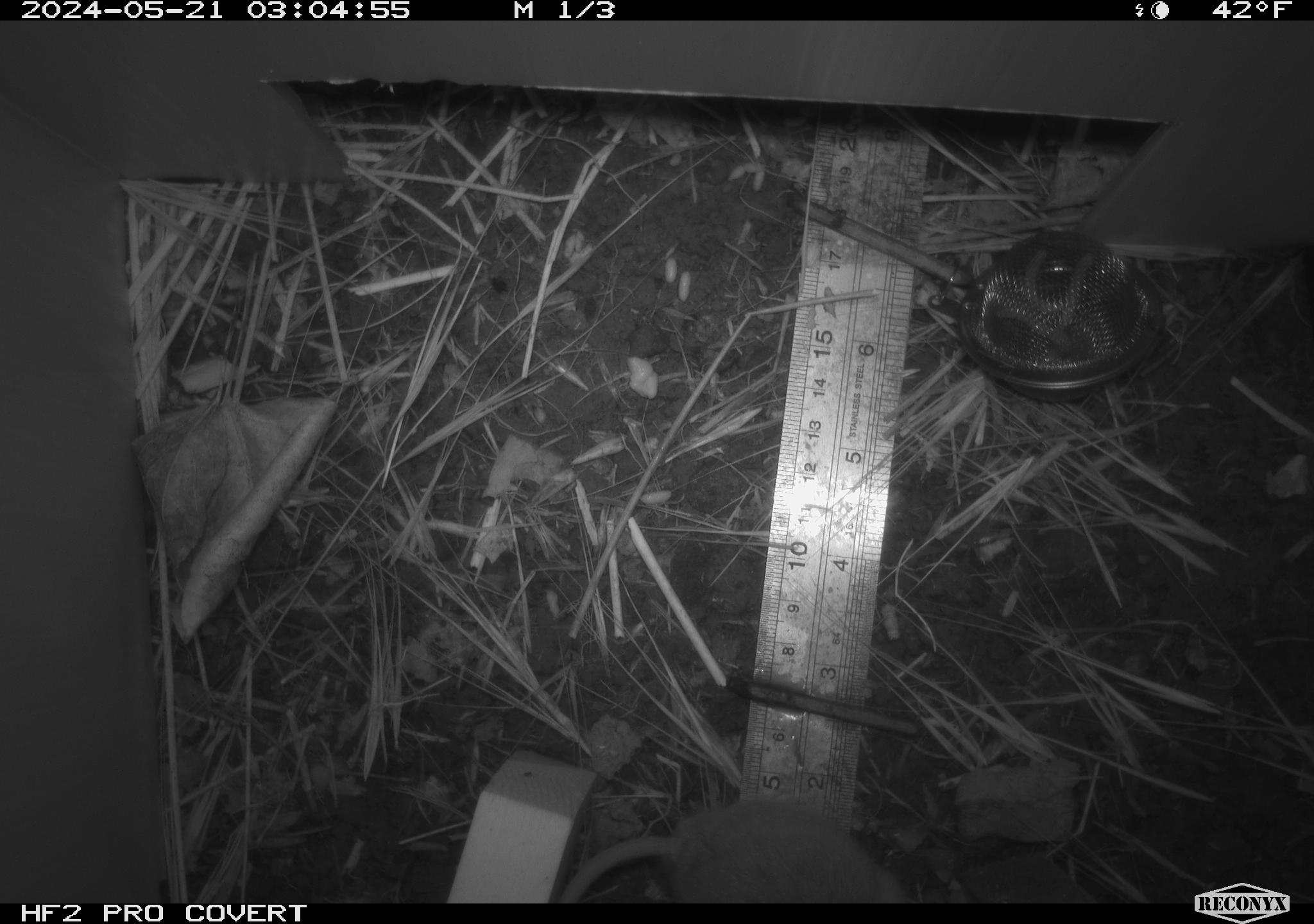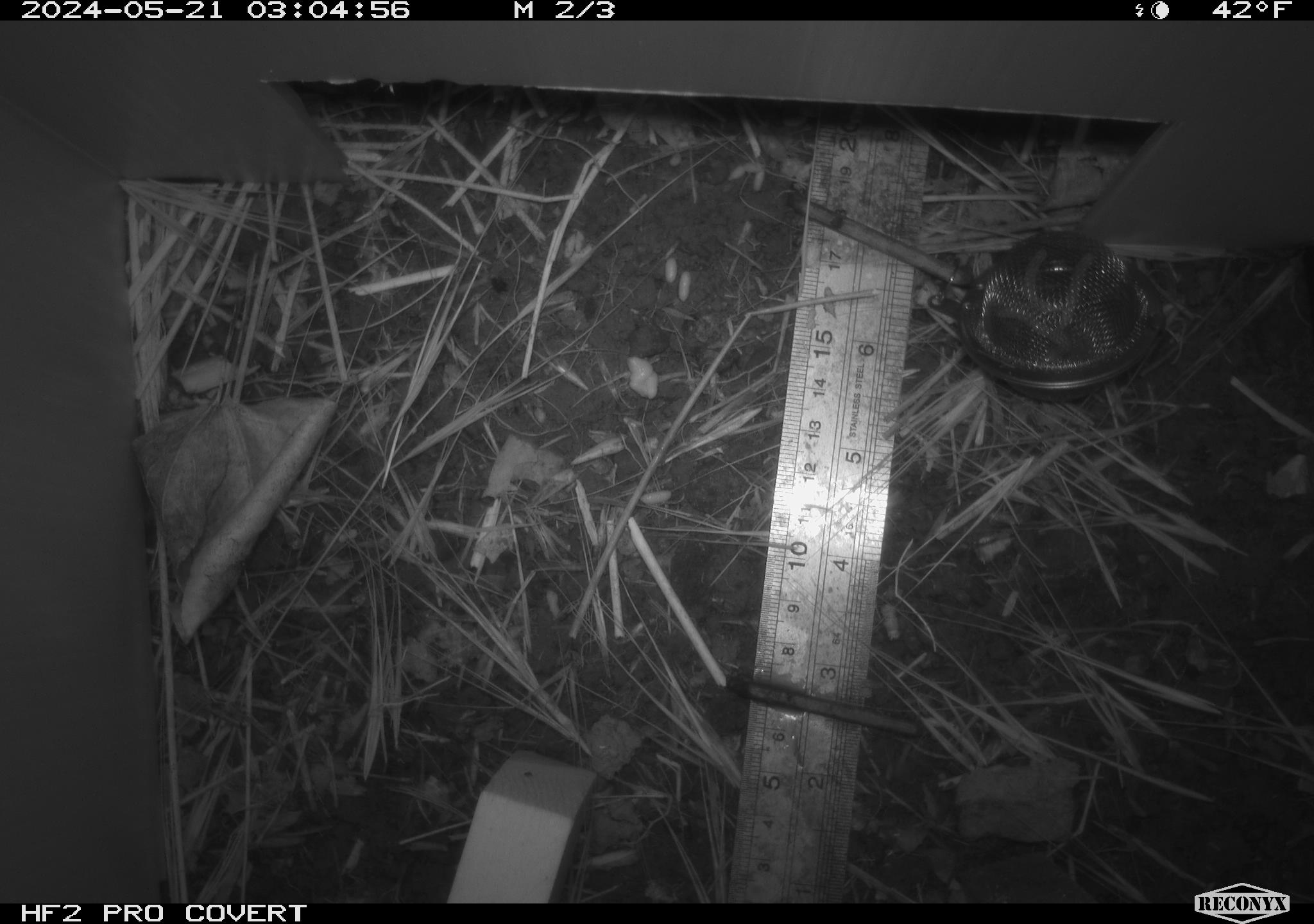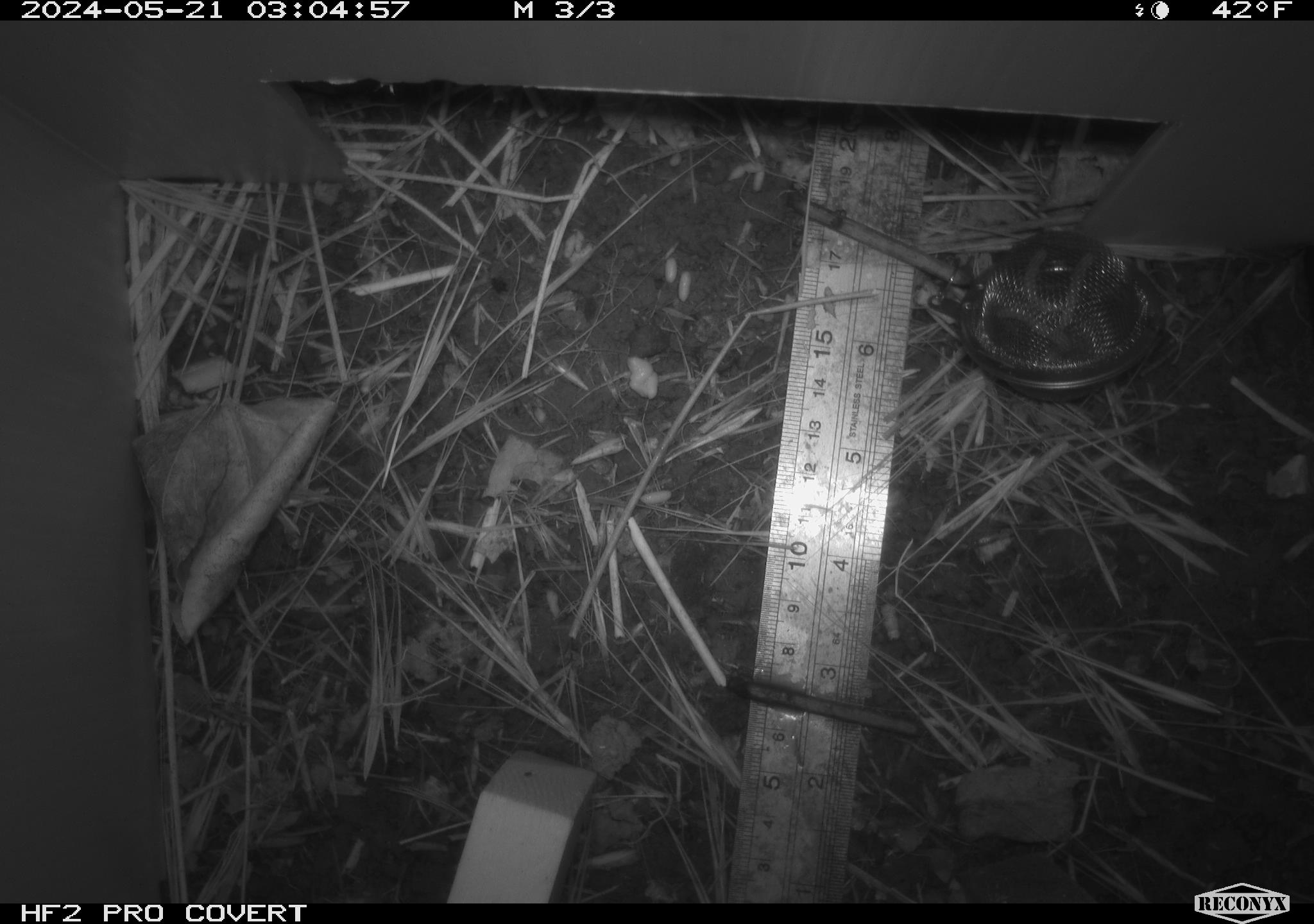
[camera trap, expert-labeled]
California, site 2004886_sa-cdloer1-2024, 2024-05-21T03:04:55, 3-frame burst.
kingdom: Animalia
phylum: Chordata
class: Mammalia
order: Rodentia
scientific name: Rodentia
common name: mouse species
Mouse species (Rodentia).